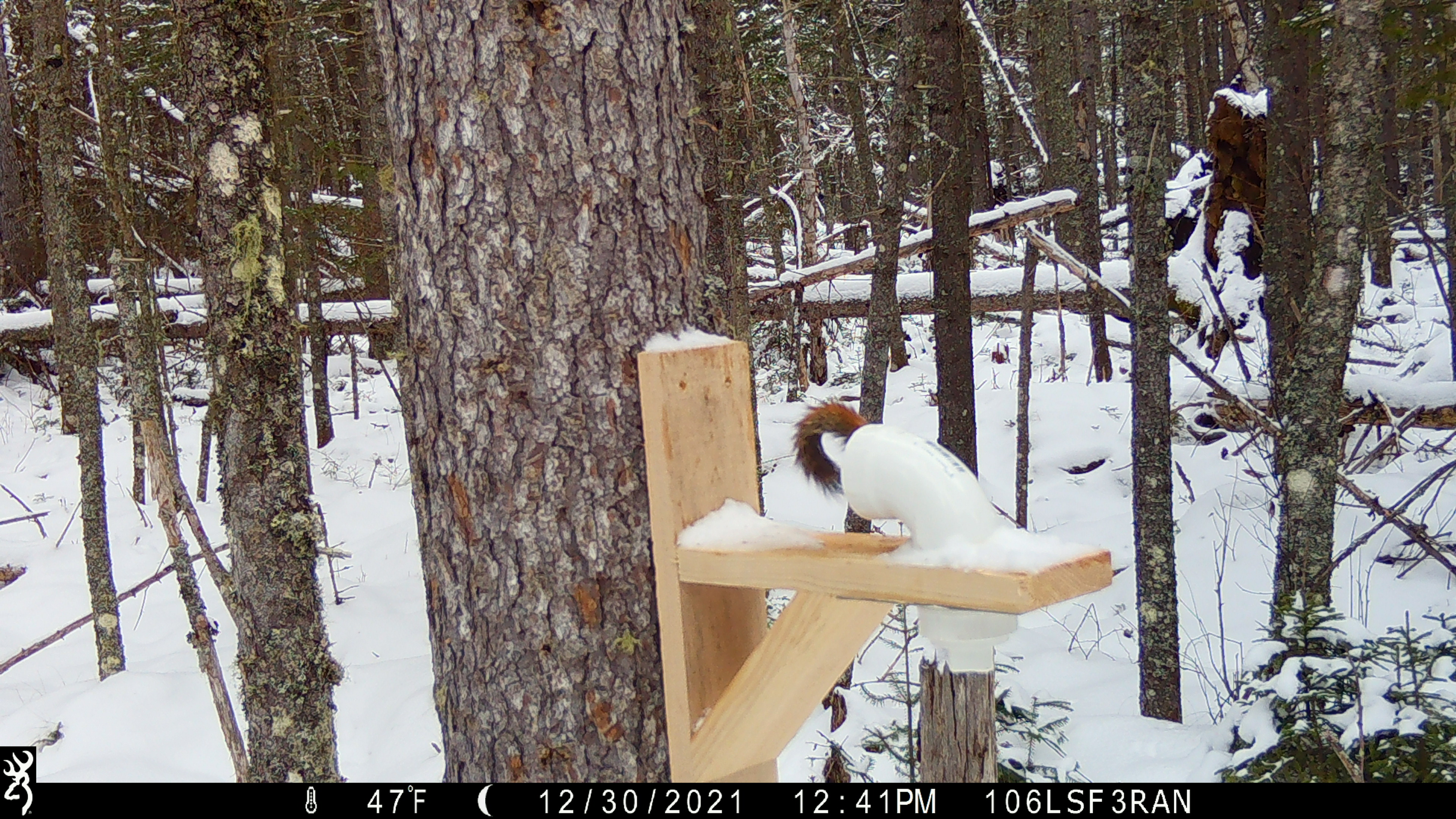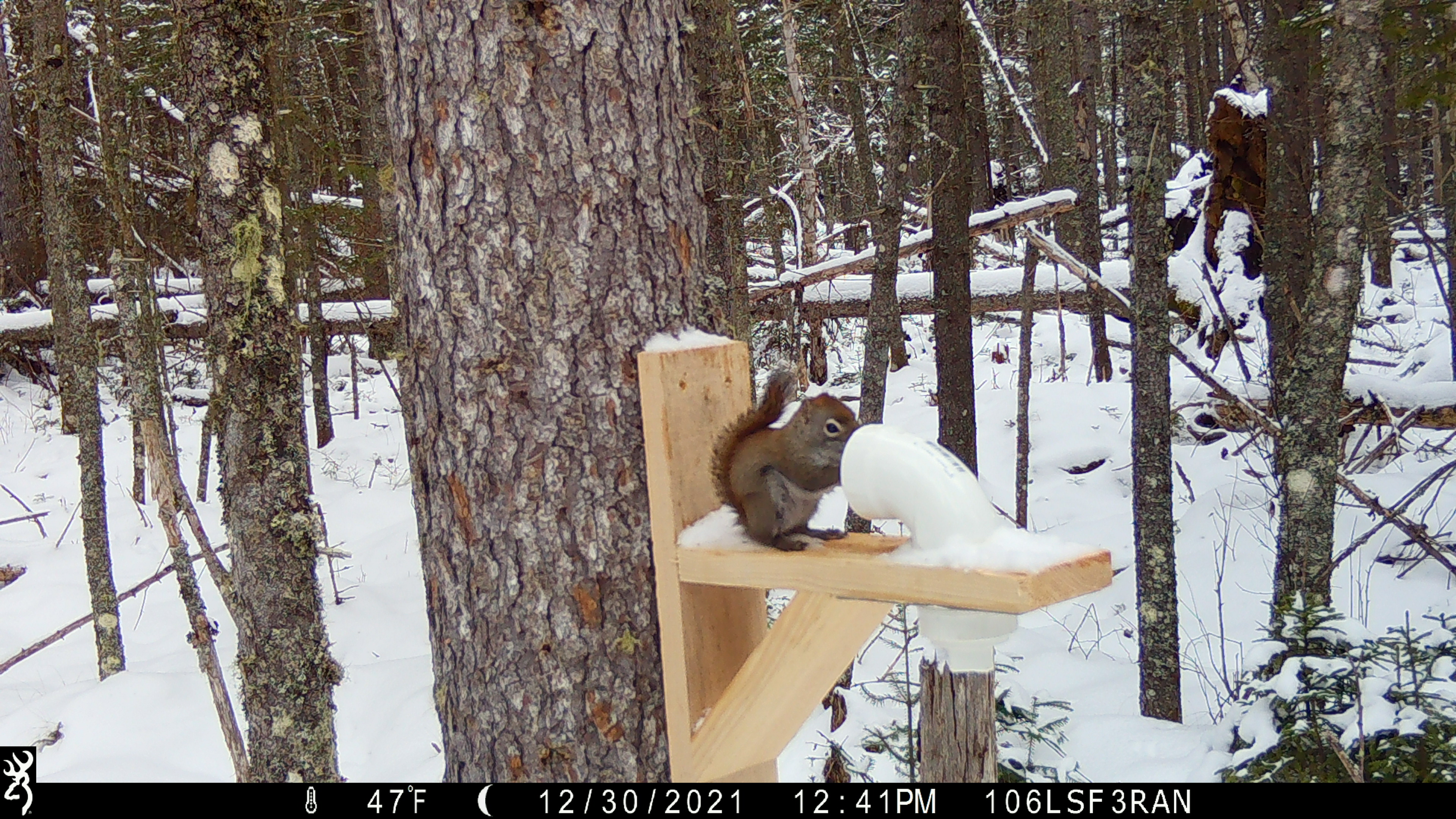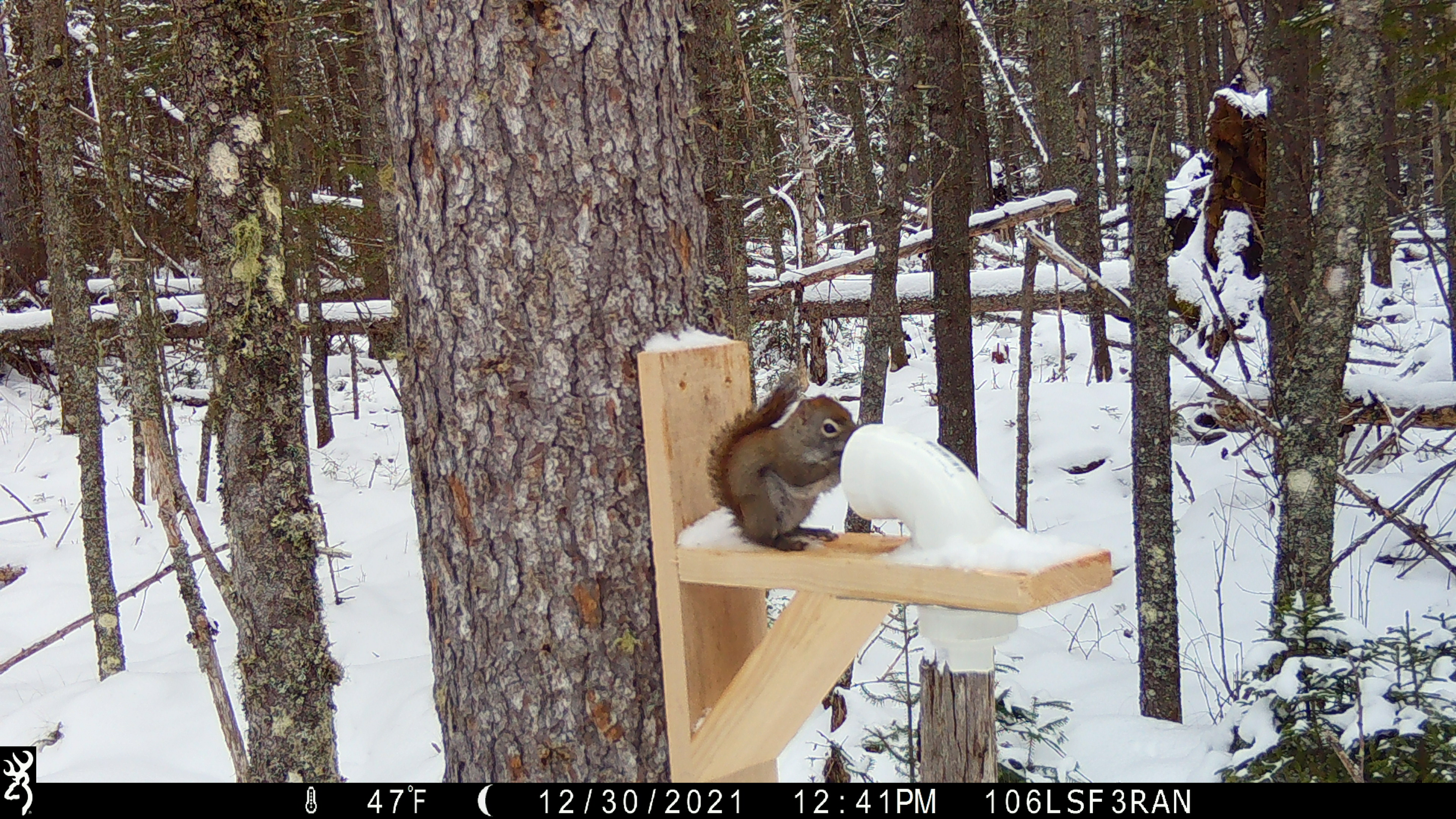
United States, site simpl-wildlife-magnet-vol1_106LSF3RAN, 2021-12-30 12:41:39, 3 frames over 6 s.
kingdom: Animalia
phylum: Chordata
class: Mammalia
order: Rodentia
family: Sciuridae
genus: Tamiasciurus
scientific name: Tamiasciurus hudsonicus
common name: red squirrel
Red squirrel (Tamiasciurus hudsonicus).